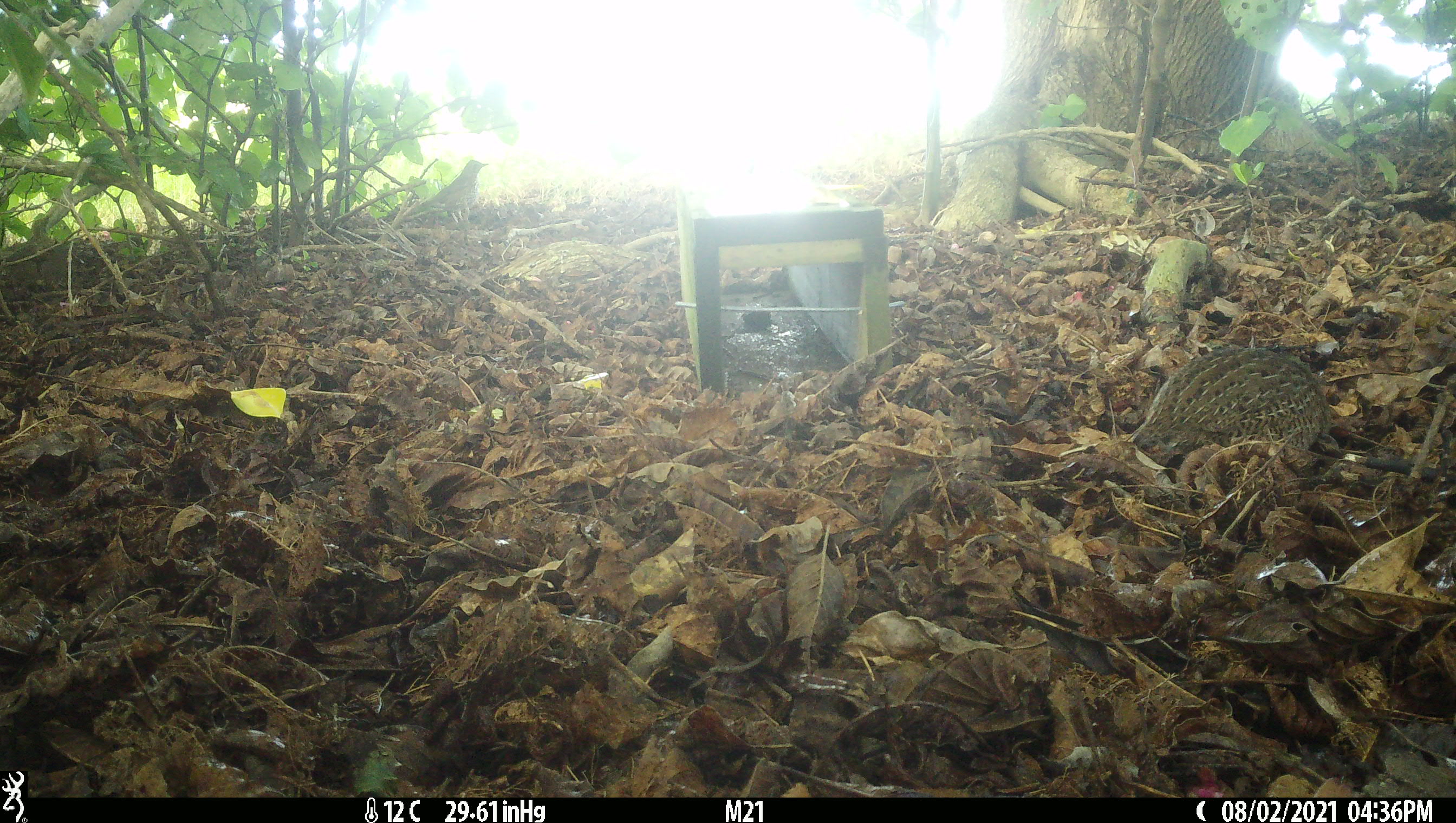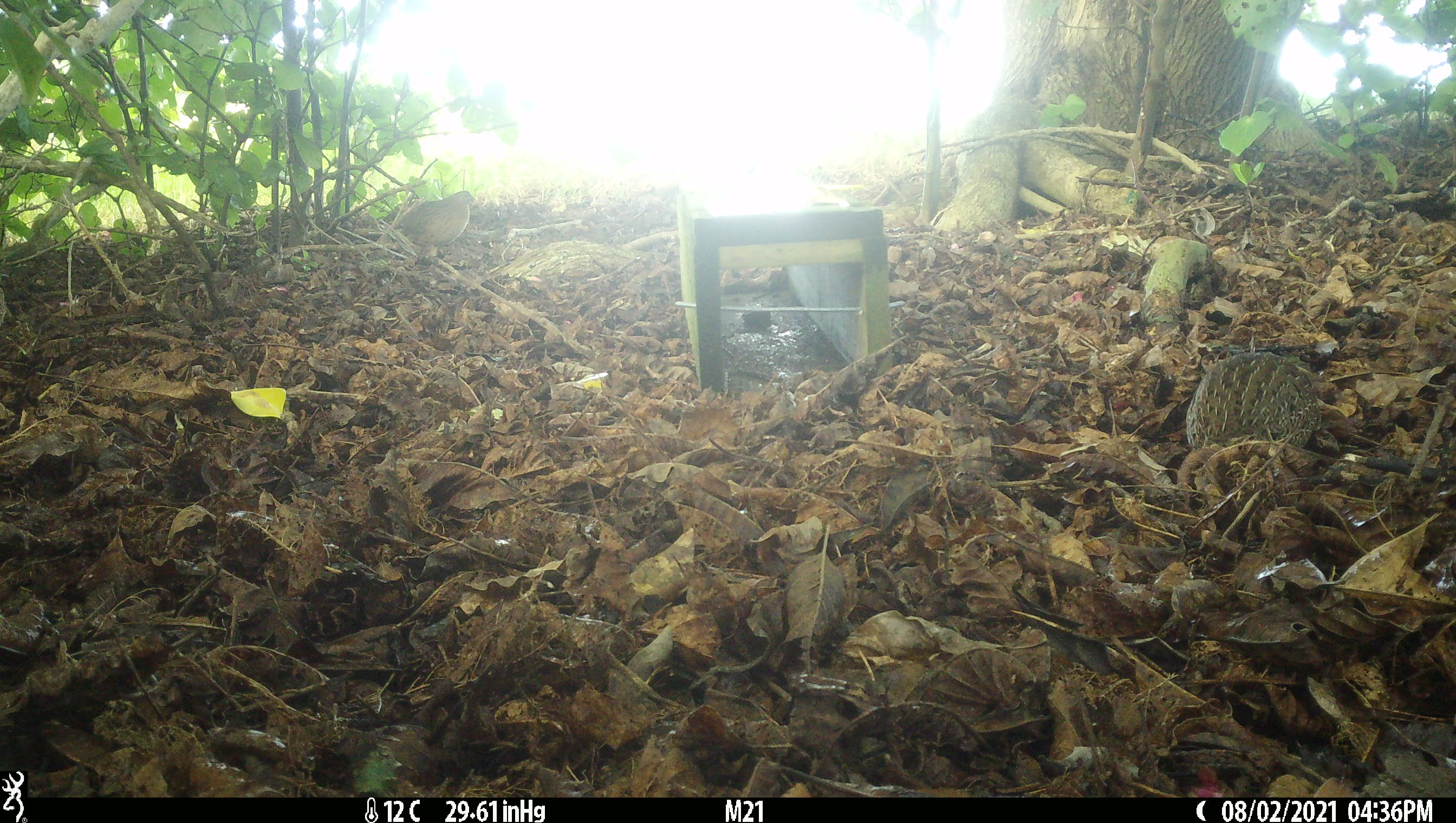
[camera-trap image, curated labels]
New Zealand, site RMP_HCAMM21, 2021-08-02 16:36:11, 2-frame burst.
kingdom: Animalia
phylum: Chordata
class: Aves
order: Galliformes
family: Phasianidae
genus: Synoicus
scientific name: Synoicus ypsilophorus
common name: brown quail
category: quail brown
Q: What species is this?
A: Quail brown (brown quail) (Synoicus ypsilophorus).